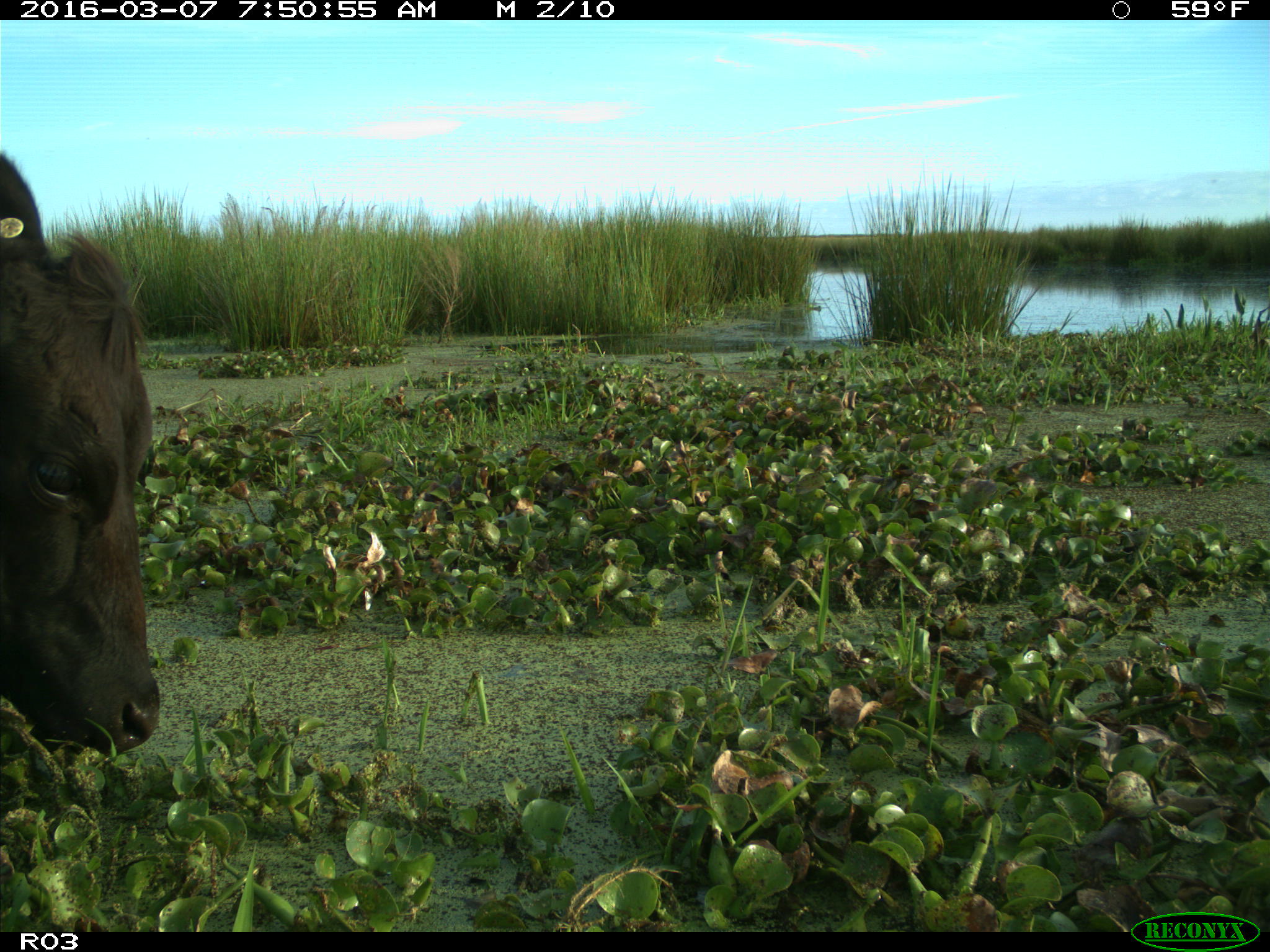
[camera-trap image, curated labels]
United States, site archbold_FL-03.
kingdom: Animalia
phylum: Chordata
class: Mammalia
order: Artiodactyla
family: Bovidae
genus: Bos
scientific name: Bos taurus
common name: domestic cow